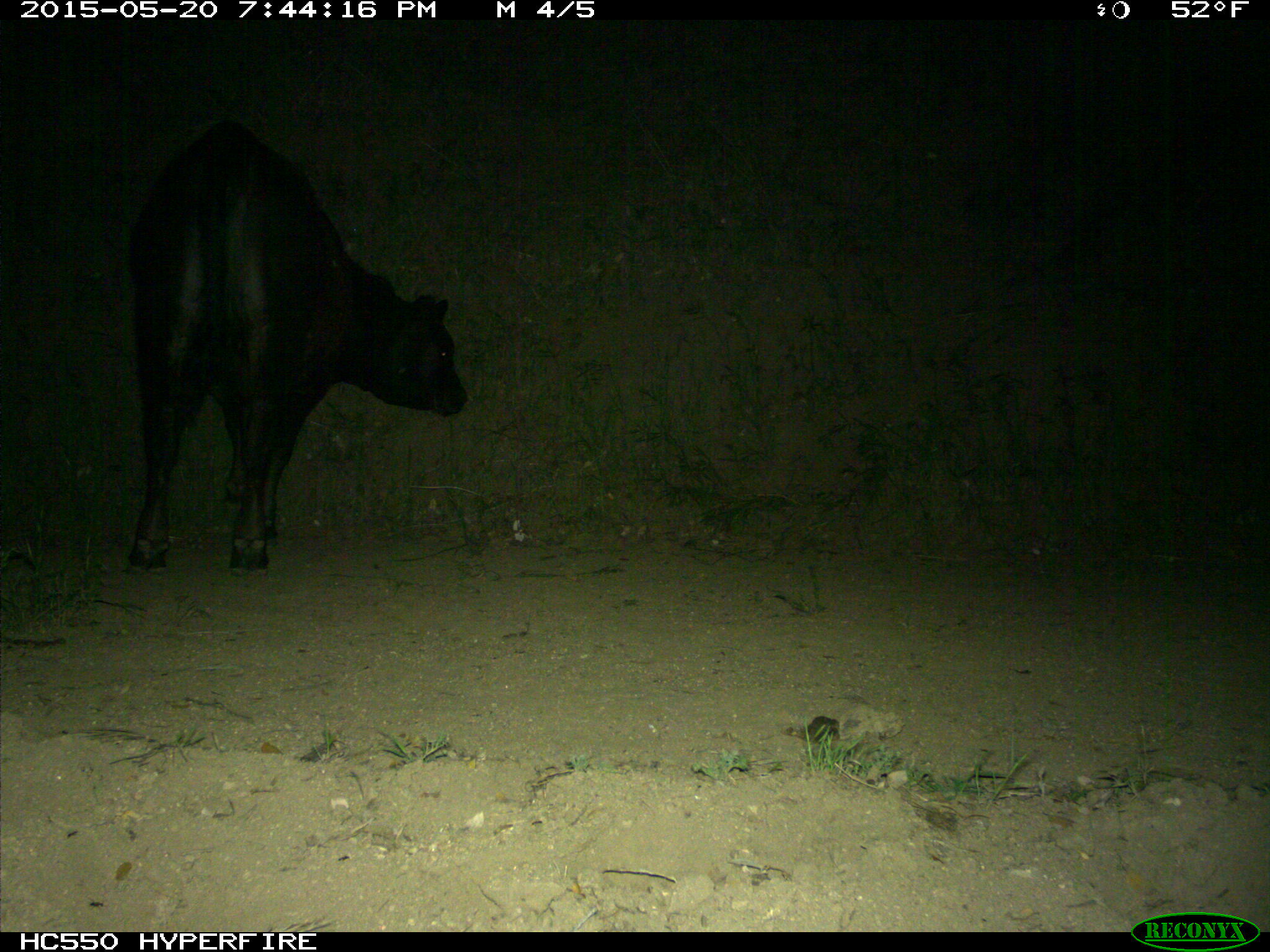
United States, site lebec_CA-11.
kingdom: Animalia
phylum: Chordata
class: Mammalia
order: Artiodactyla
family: Bovidae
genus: Bos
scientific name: Bos taurus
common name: domestic cow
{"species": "Bos taurus (domestic cow)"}